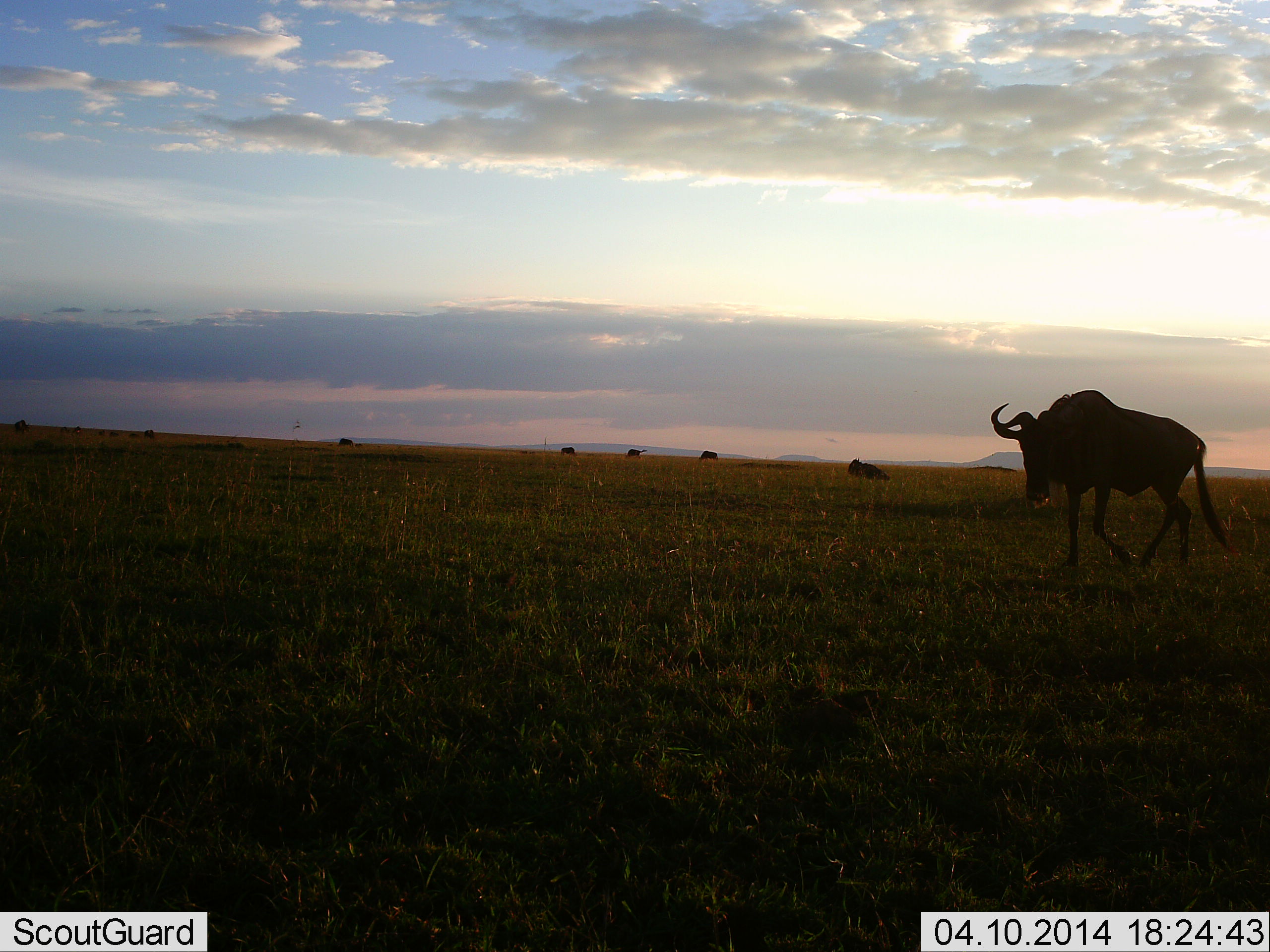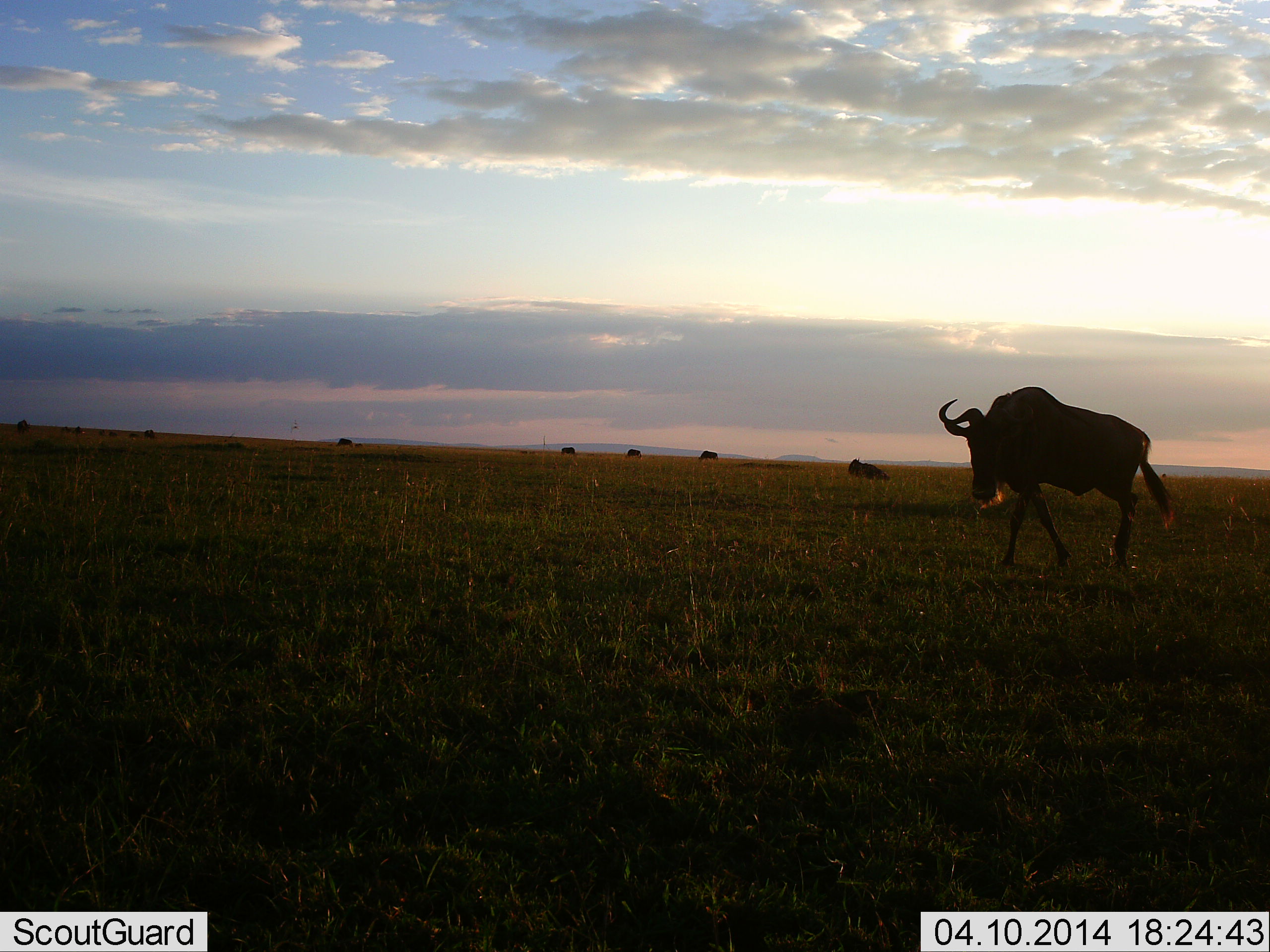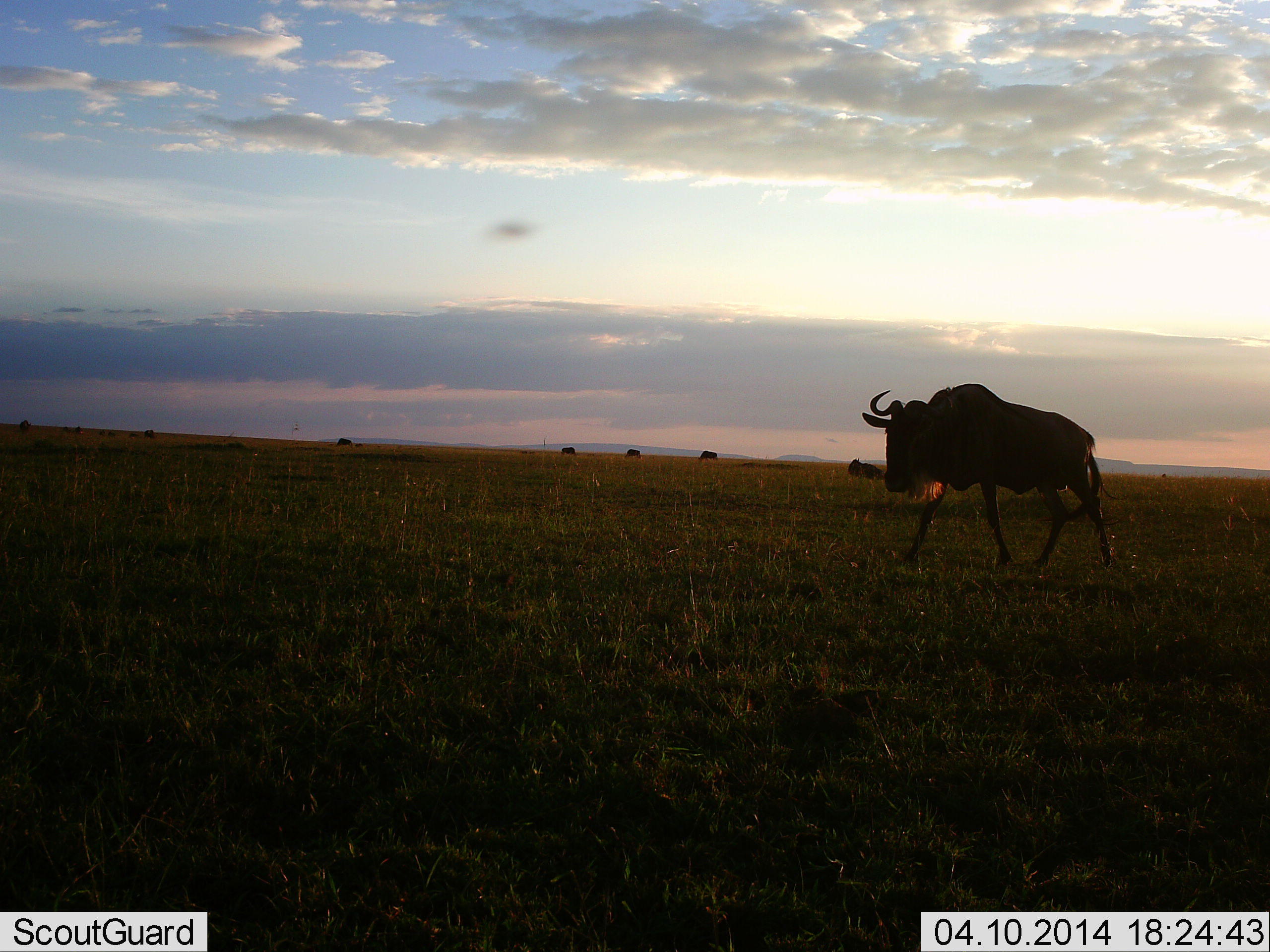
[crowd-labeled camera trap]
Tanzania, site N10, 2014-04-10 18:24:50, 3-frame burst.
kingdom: Animalia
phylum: Chordata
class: Mammalia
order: Artiodactyla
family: Bovidae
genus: Connochaetes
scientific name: Connochaetes taurinus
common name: blue wildebeest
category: wildebeest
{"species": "wildebeest (blue wildebeest) (Connochaetes taurinus)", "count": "6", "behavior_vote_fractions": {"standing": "25%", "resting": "43%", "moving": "90%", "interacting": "0%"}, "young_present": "0%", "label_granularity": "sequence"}